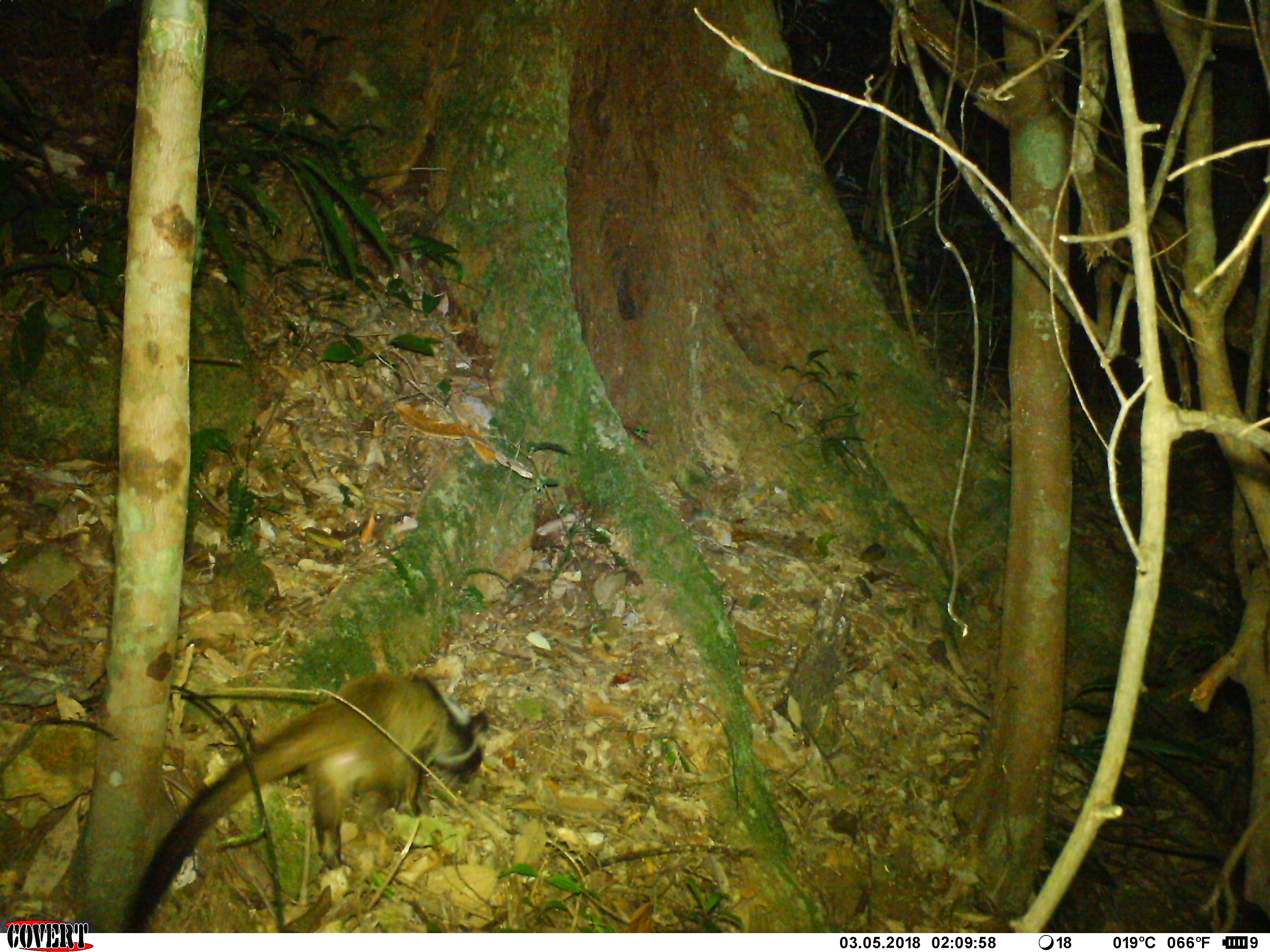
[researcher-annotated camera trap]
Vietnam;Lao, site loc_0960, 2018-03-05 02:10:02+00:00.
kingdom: Animalia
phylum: Chordata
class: Mammalia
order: Carnivora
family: Viverridae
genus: Paguma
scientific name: Paguma larvata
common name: masked palm civet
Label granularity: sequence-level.